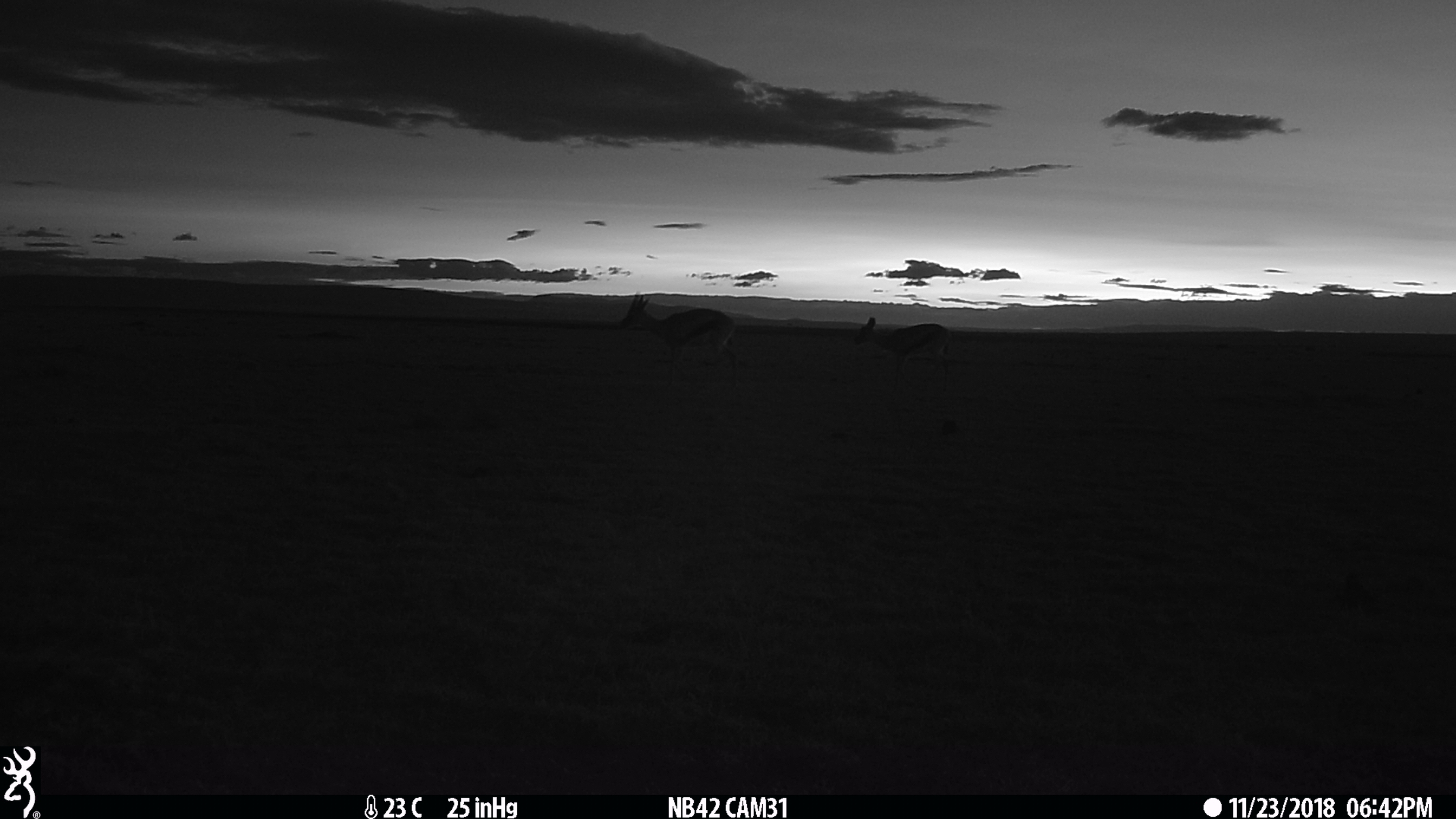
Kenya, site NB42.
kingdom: Animalia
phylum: Chordata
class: Mammalia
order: Artiodactyla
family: Bovidae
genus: Eudorcas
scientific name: Eudorcas thomsonii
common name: thomon's gazelle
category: gazelle thomsons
Gazelle thomsons (thomon's gazelle) (Eudorcas thomsonii).